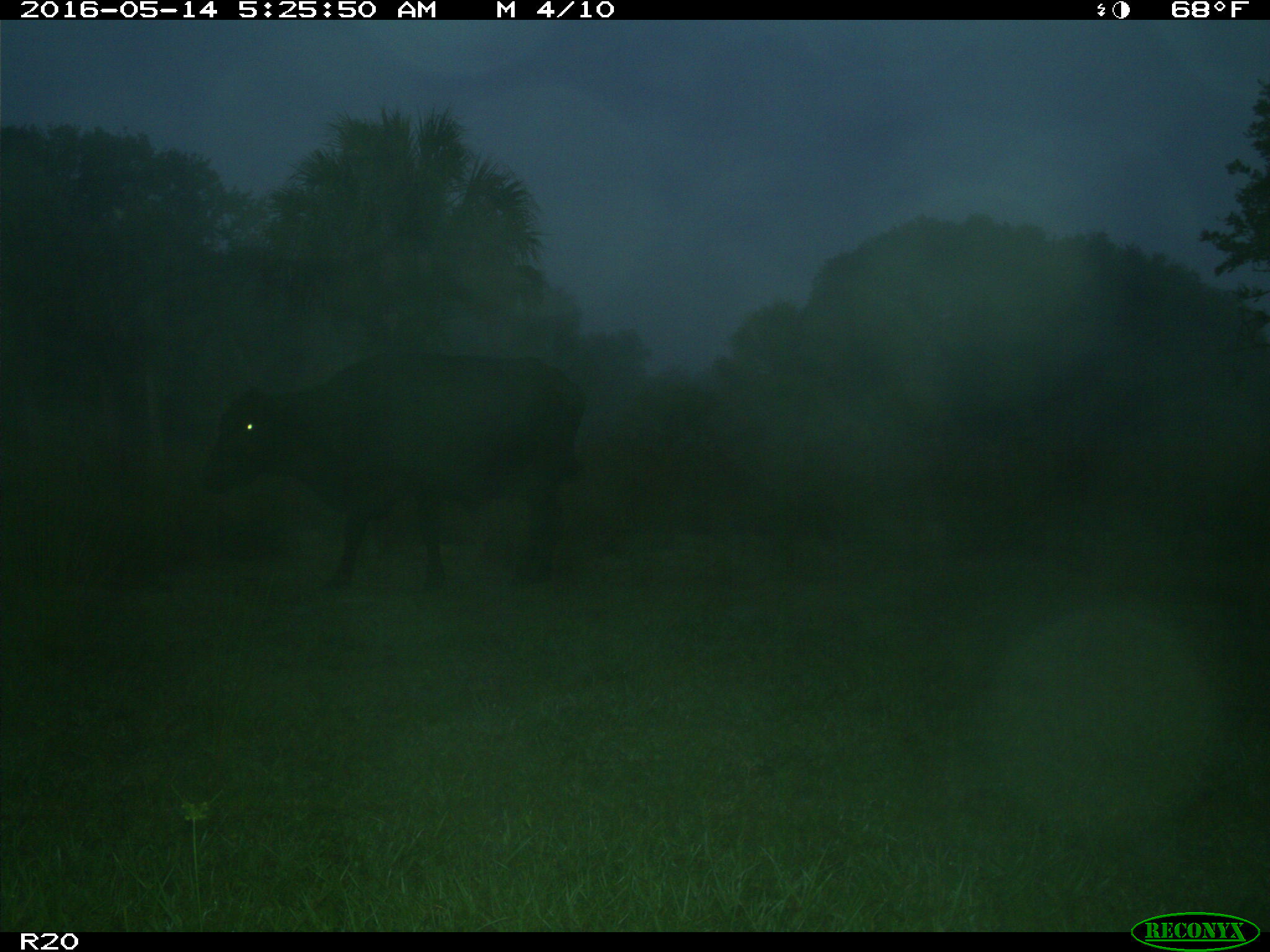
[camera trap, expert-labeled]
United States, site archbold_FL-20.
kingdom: Animalia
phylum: Chordata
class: Mammalia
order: Artiodactyla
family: Bovidae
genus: Bos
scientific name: Bos taurus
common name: domestic cow